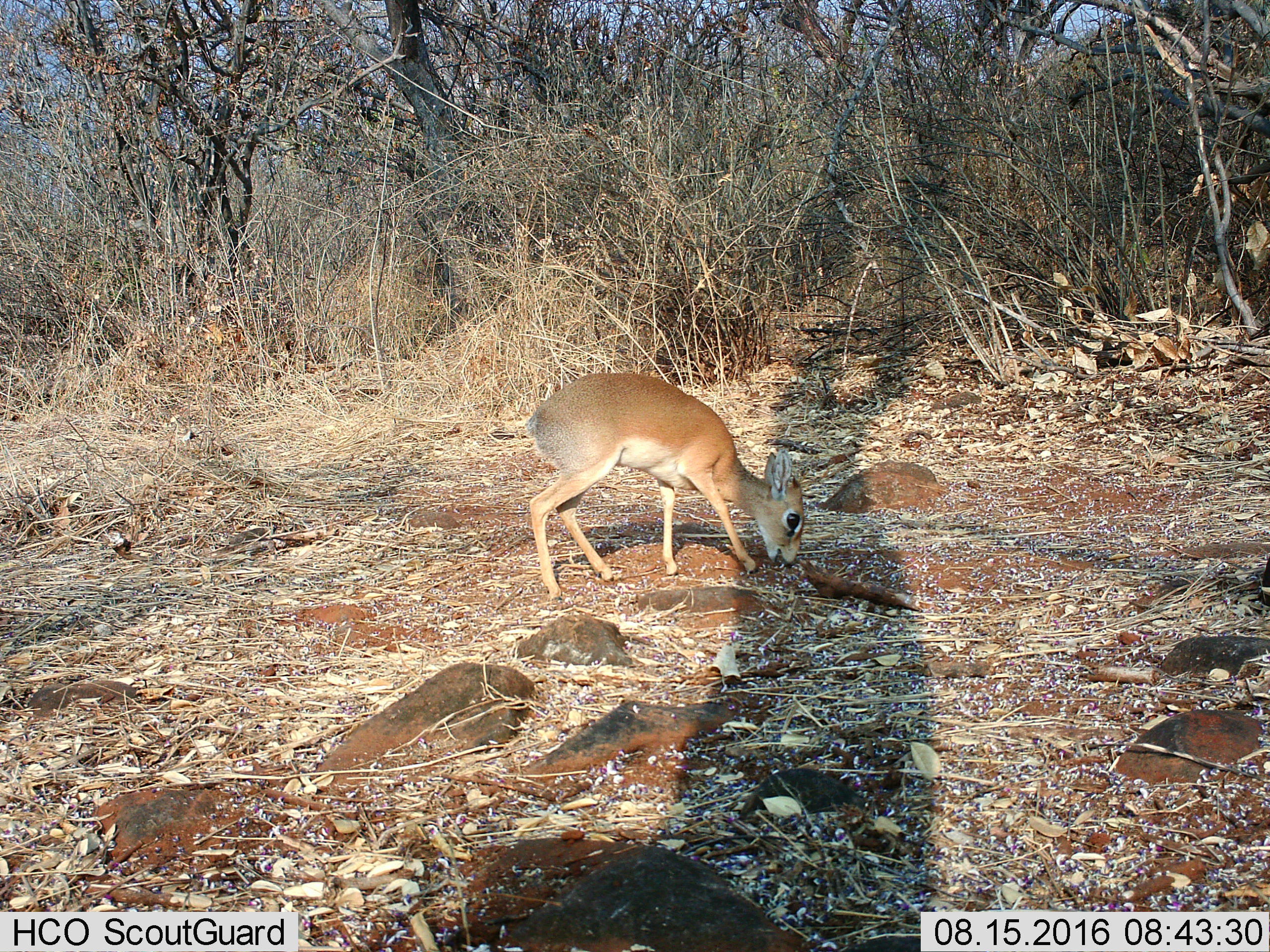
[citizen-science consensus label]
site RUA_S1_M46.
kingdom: Animalia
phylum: Chordata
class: Mammalia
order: Artiodactyla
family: Bovidae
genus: Madoqua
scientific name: Madoqua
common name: dik-dik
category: dikdik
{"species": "dikdik (dik-dik) (Madoqua)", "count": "1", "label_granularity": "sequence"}